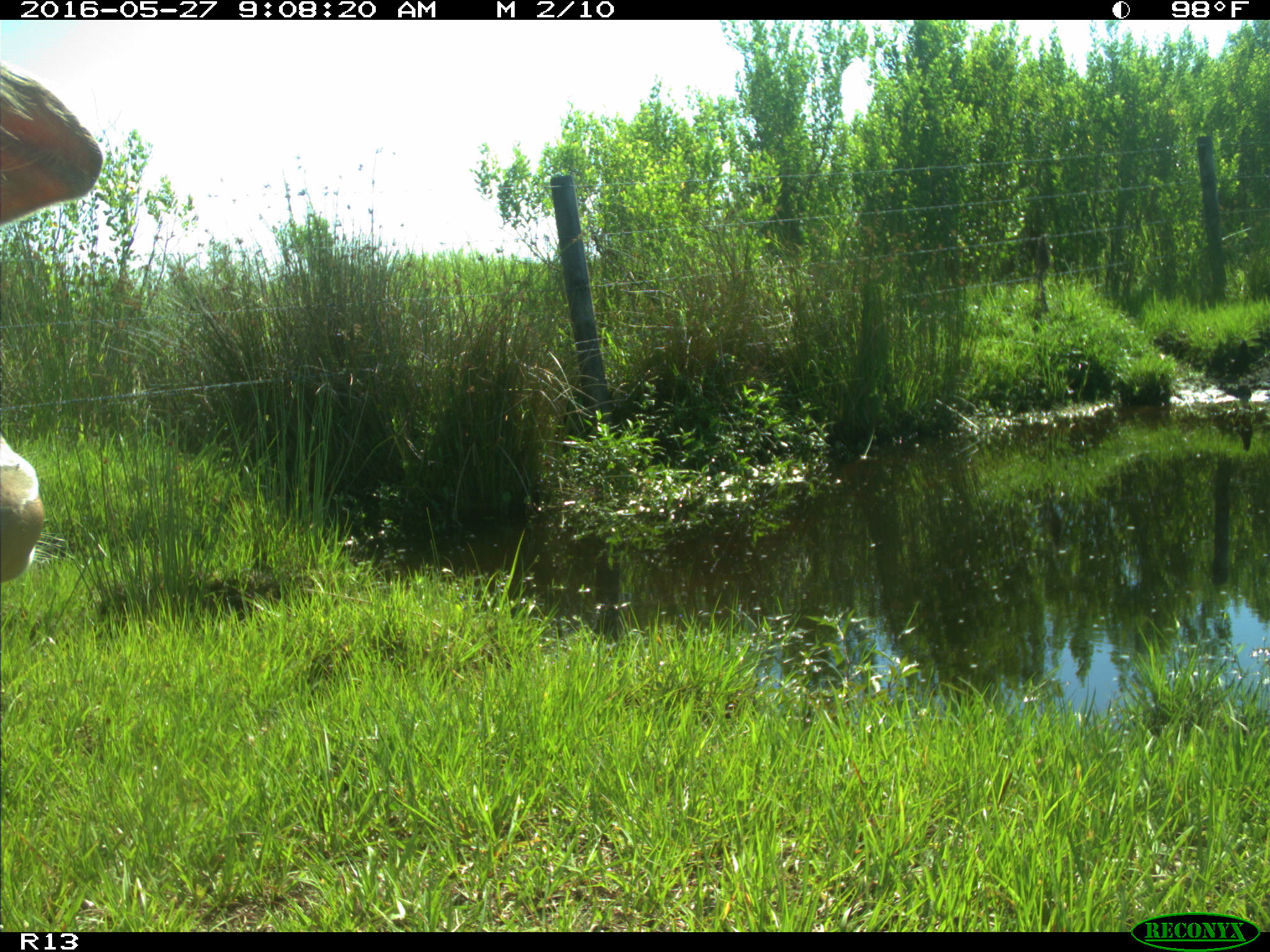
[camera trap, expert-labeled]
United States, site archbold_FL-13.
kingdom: Animalia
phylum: Chordata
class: Mammalia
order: Artiodactyla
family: Bovidae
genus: Bos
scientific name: Bos taurus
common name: domestic cow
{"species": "Bos taurus (domestic cow)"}